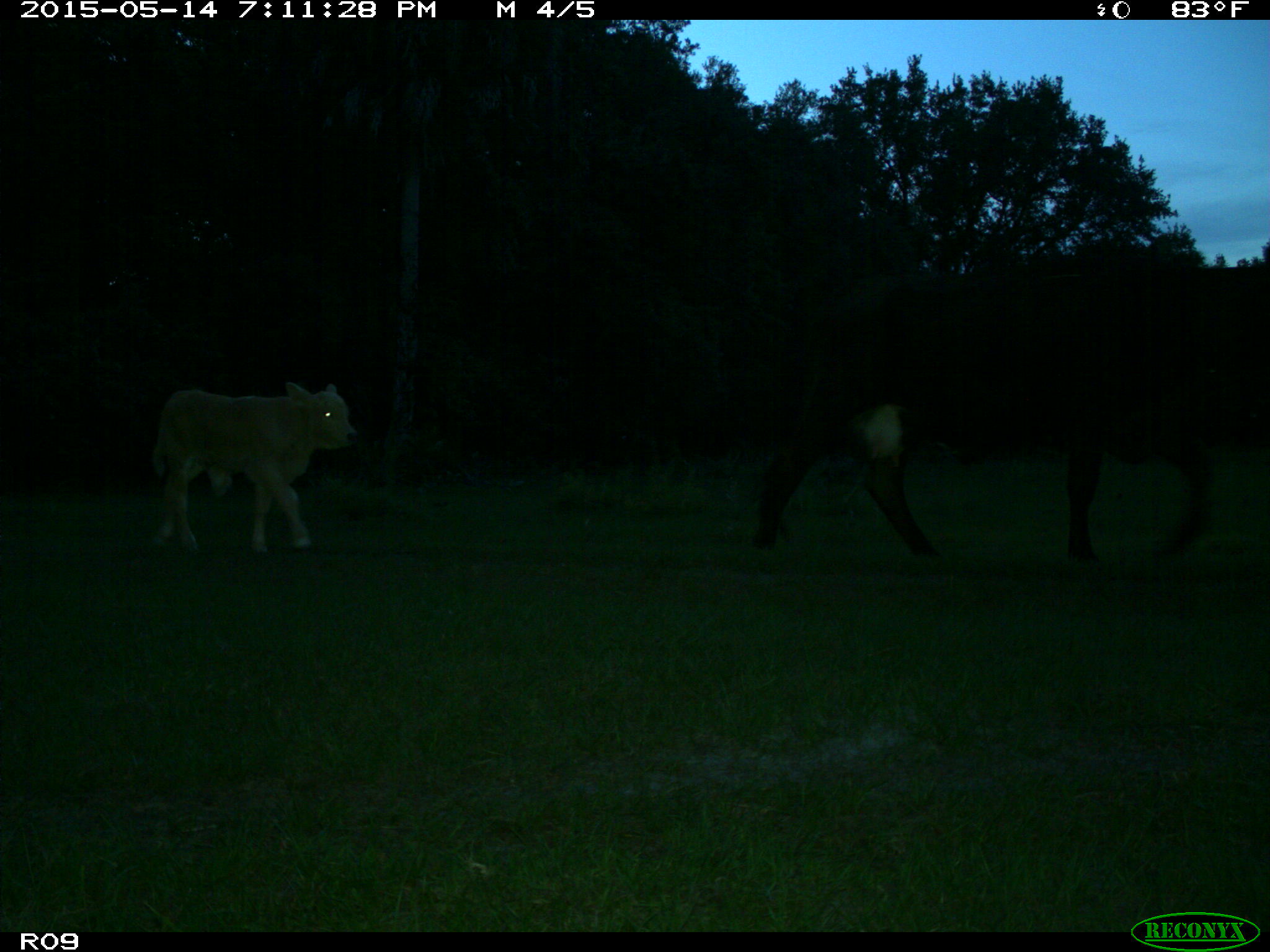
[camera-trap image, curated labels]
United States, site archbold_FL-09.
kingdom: Animalia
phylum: Chordata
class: Mammalia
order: Artiodactyla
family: Bovidae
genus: Bos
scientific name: Bos taurus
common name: domestic cow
Bos taurus (domestic cow).